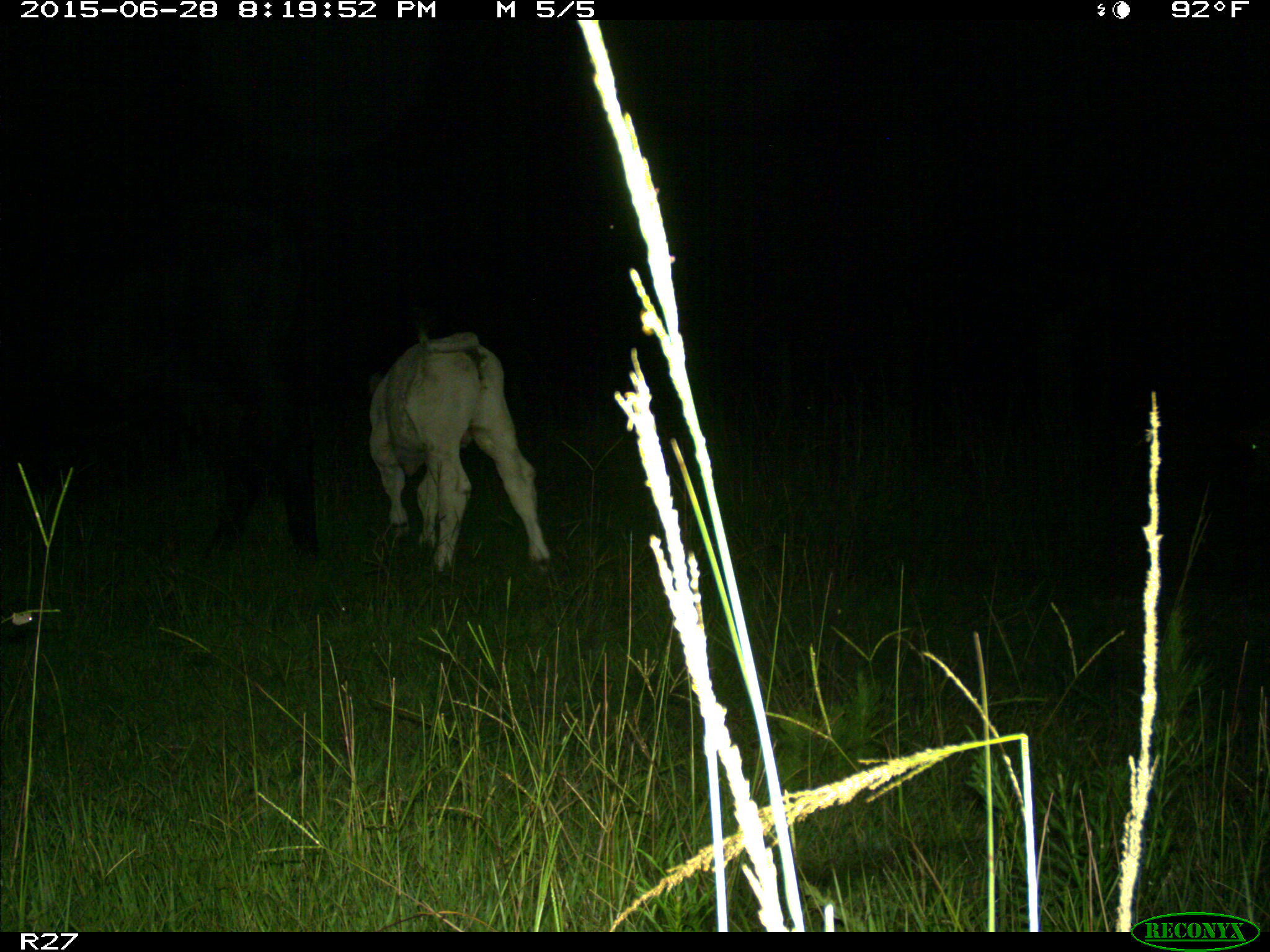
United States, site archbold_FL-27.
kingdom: Animalia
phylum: Chordata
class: Mammalia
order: Artiodactyla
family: Bovidae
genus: Bos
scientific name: Bos taurus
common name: domestic cow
Bos taurus (domestic cow).